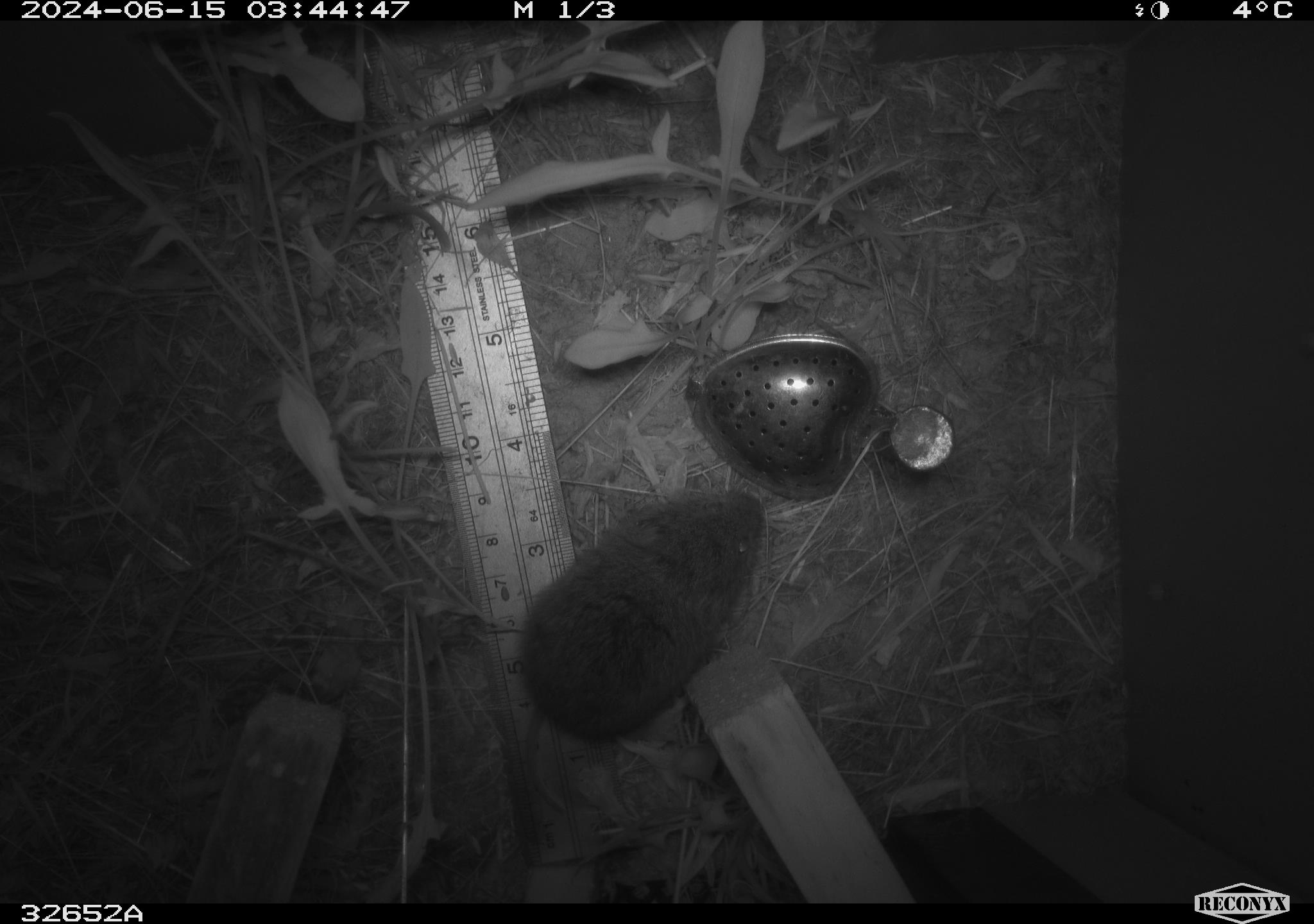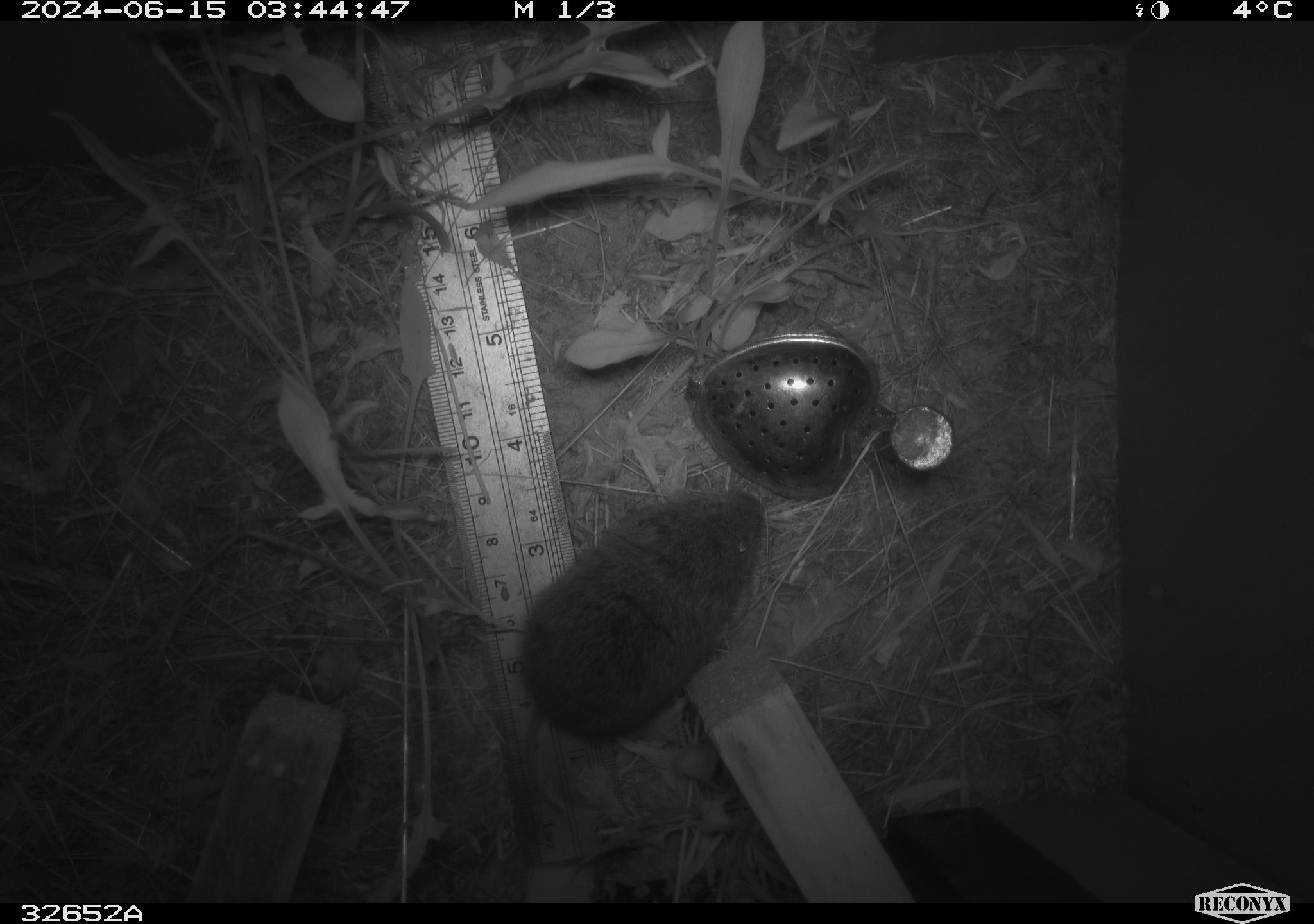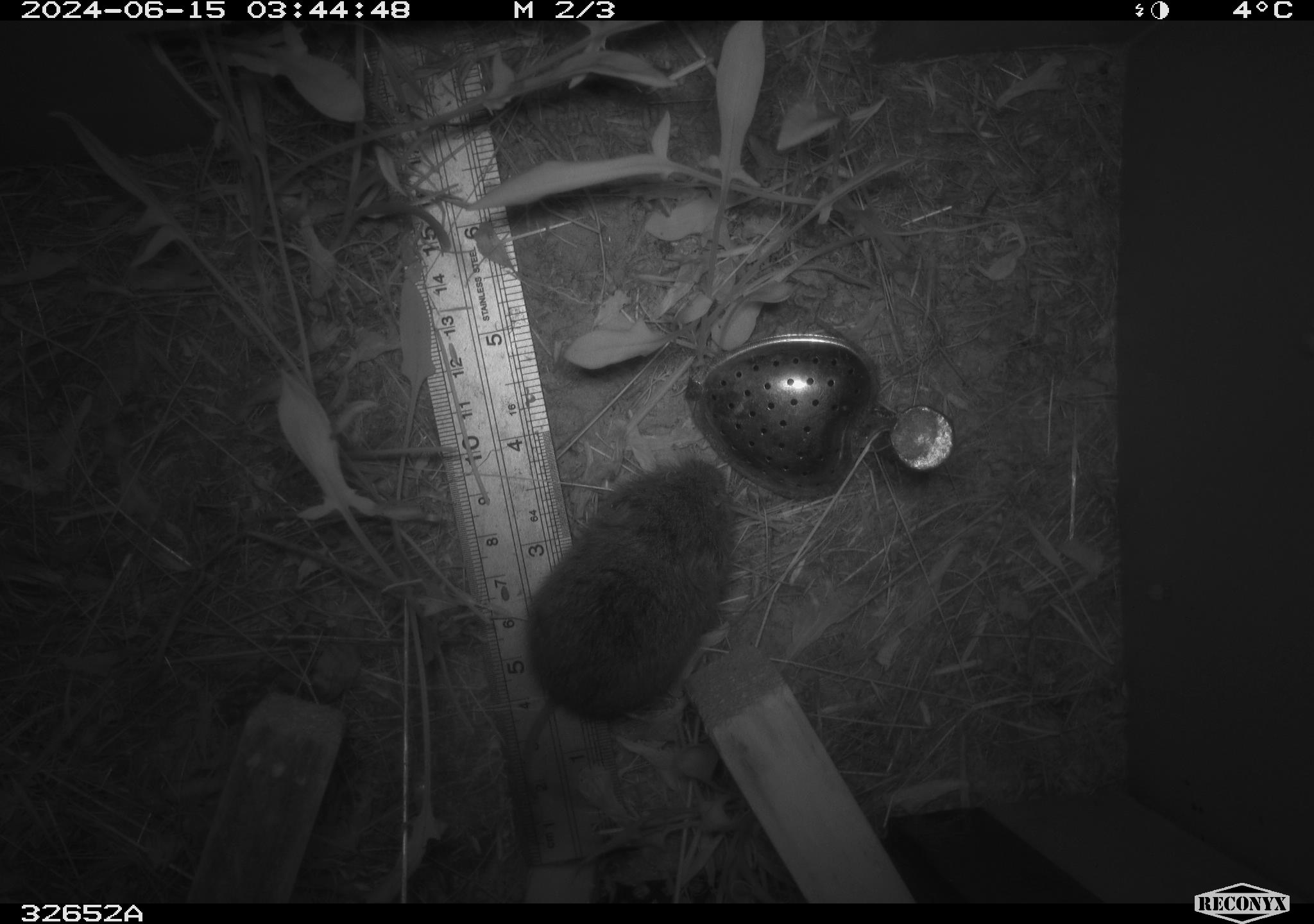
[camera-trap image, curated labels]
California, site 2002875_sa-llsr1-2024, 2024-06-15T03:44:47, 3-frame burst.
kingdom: Animalia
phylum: Chordata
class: Mammalia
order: Rodentia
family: Cricetidae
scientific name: Arvicolinae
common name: voles, lemmings, and muskrats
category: arvicolinae subfamily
Arvicolinae subfamily (voles, lemmings, and muskrats) (Arvicolinae).